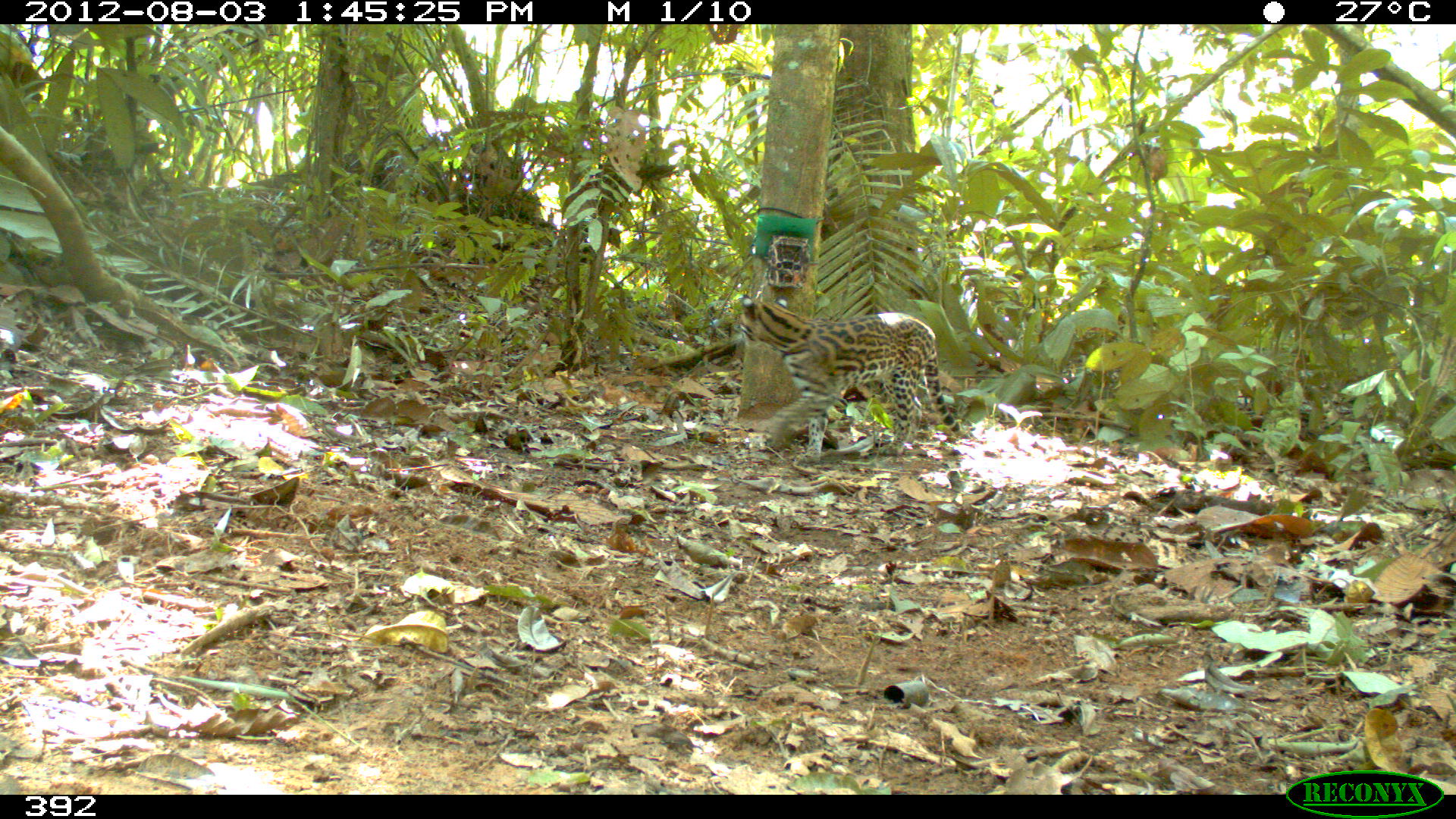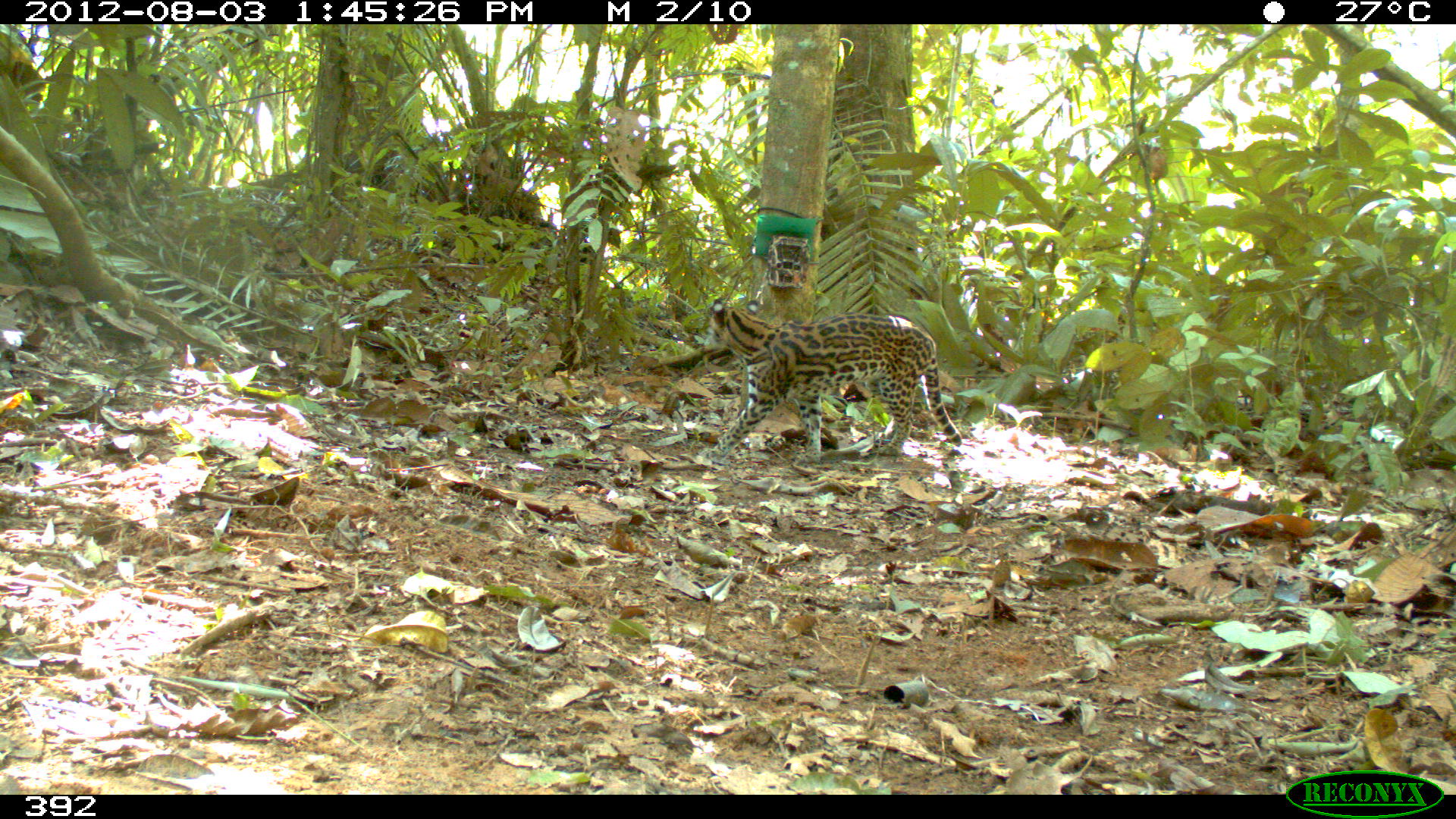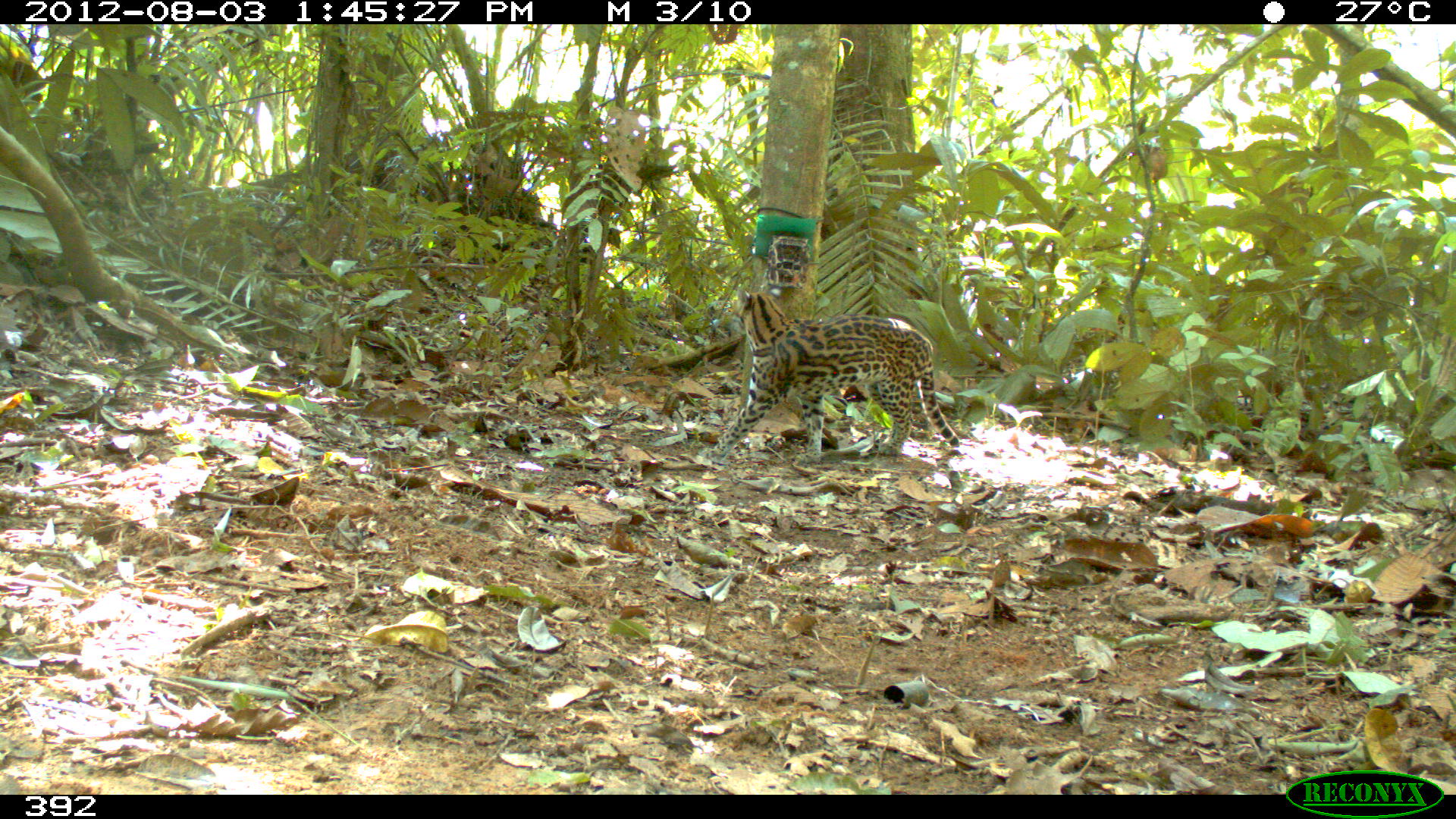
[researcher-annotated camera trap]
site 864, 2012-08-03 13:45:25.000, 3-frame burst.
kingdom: Animalia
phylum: Chordata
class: Mammalia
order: Carnivora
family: Felidae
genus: Leopardus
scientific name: Leopardus pardalis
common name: ocelot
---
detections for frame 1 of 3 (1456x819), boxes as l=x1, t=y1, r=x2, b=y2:
leopardus pardalis: l=733, t=295, r=966, b=462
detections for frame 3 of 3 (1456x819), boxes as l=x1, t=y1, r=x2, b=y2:
leopardus pardalis: l=706, t=287, r=960, b=462